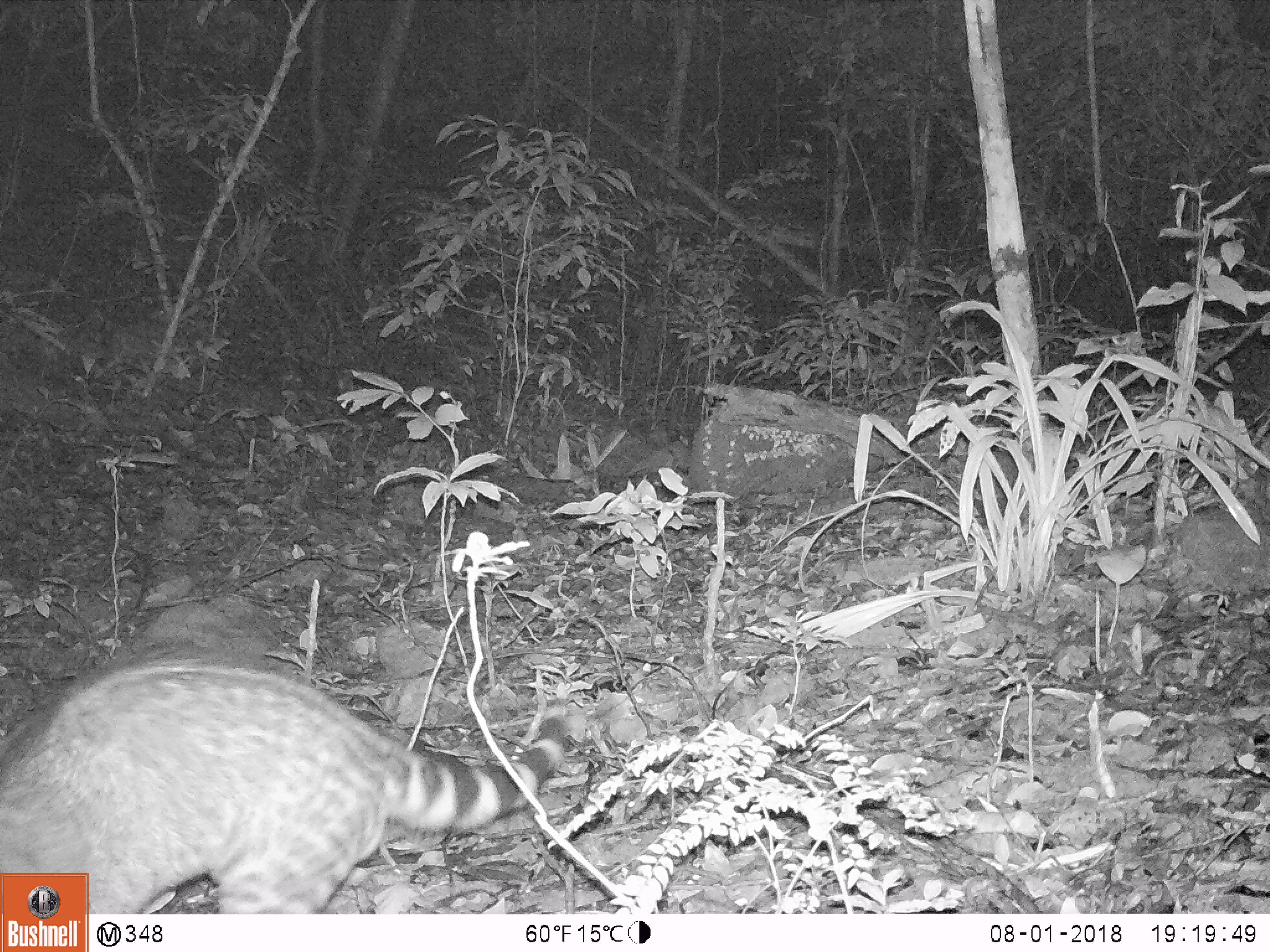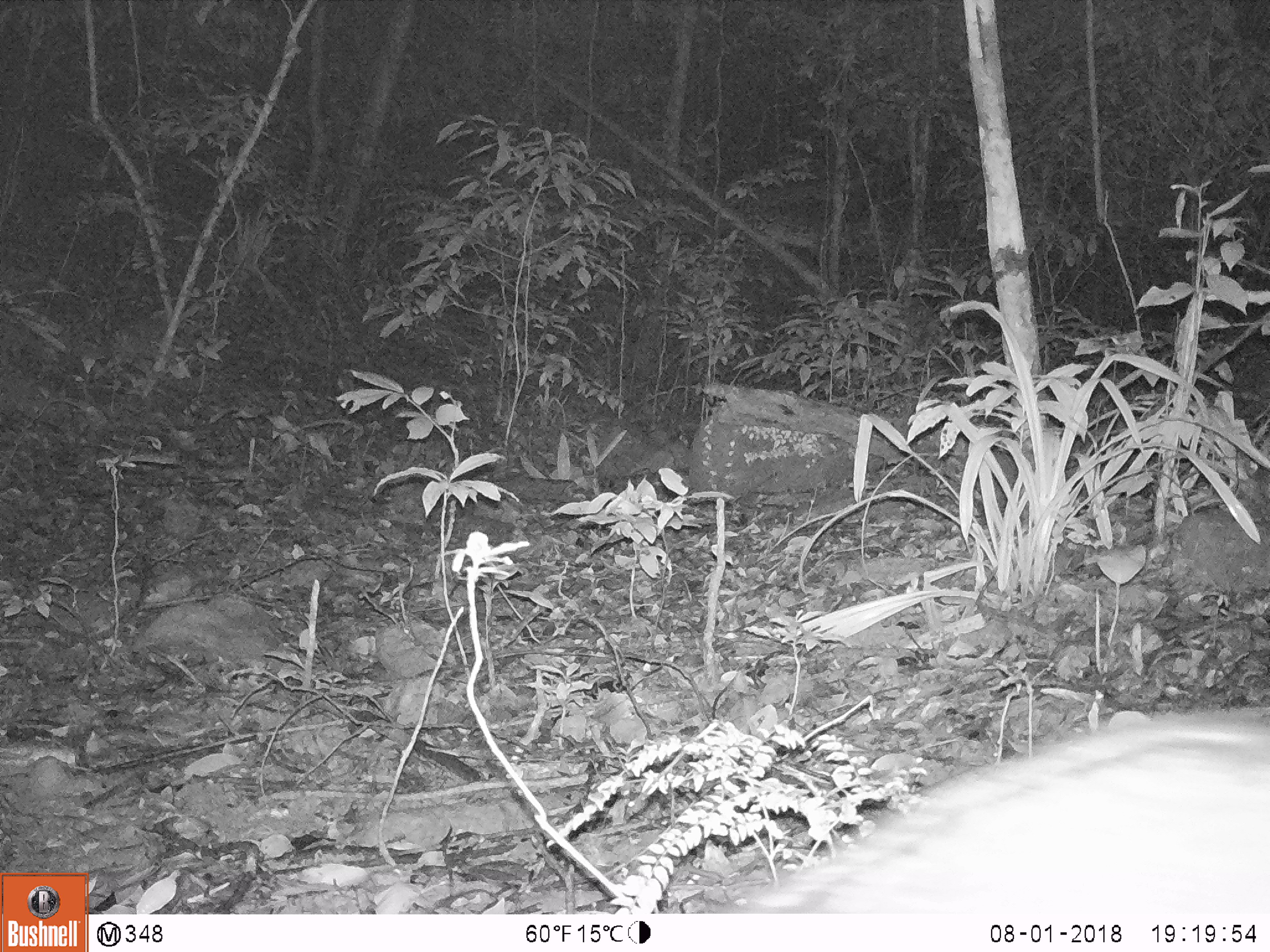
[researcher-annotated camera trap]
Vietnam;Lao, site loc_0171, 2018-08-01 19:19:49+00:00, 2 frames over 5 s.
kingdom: Animalia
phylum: Chordata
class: Mammalia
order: Carnivora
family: Viverridae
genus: Viverra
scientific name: Viverra zibetha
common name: large indian civet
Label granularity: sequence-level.